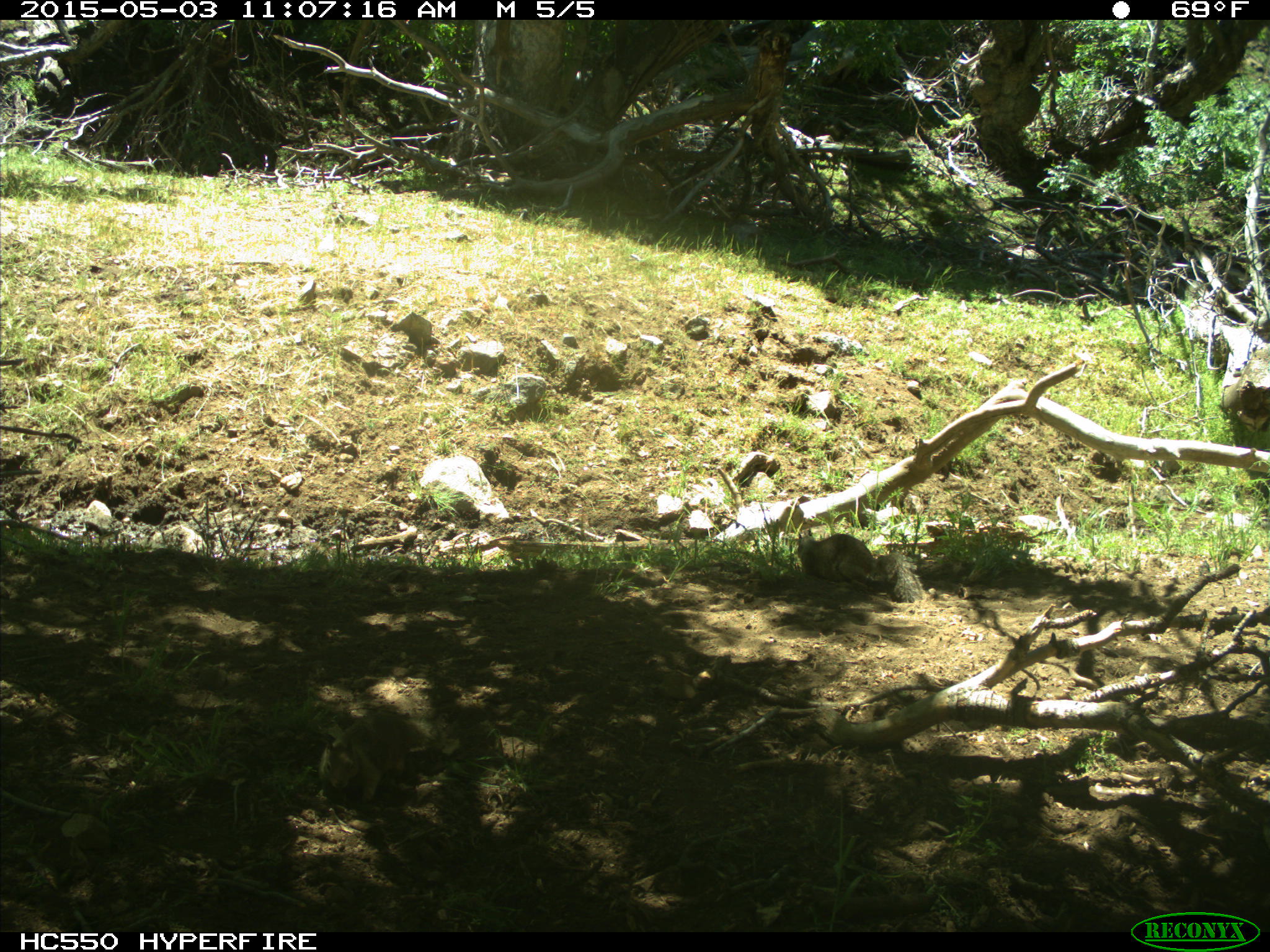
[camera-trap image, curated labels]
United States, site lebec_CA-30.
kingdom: Animalia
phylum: Chordata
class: Mammalia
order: Rodentia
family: Sciuridae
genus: Otospermophilus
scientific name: Otospermophilus beecheyi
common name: california ground squirrel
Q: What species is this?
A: Otospermophilus beecheyi (california ground squirrel).